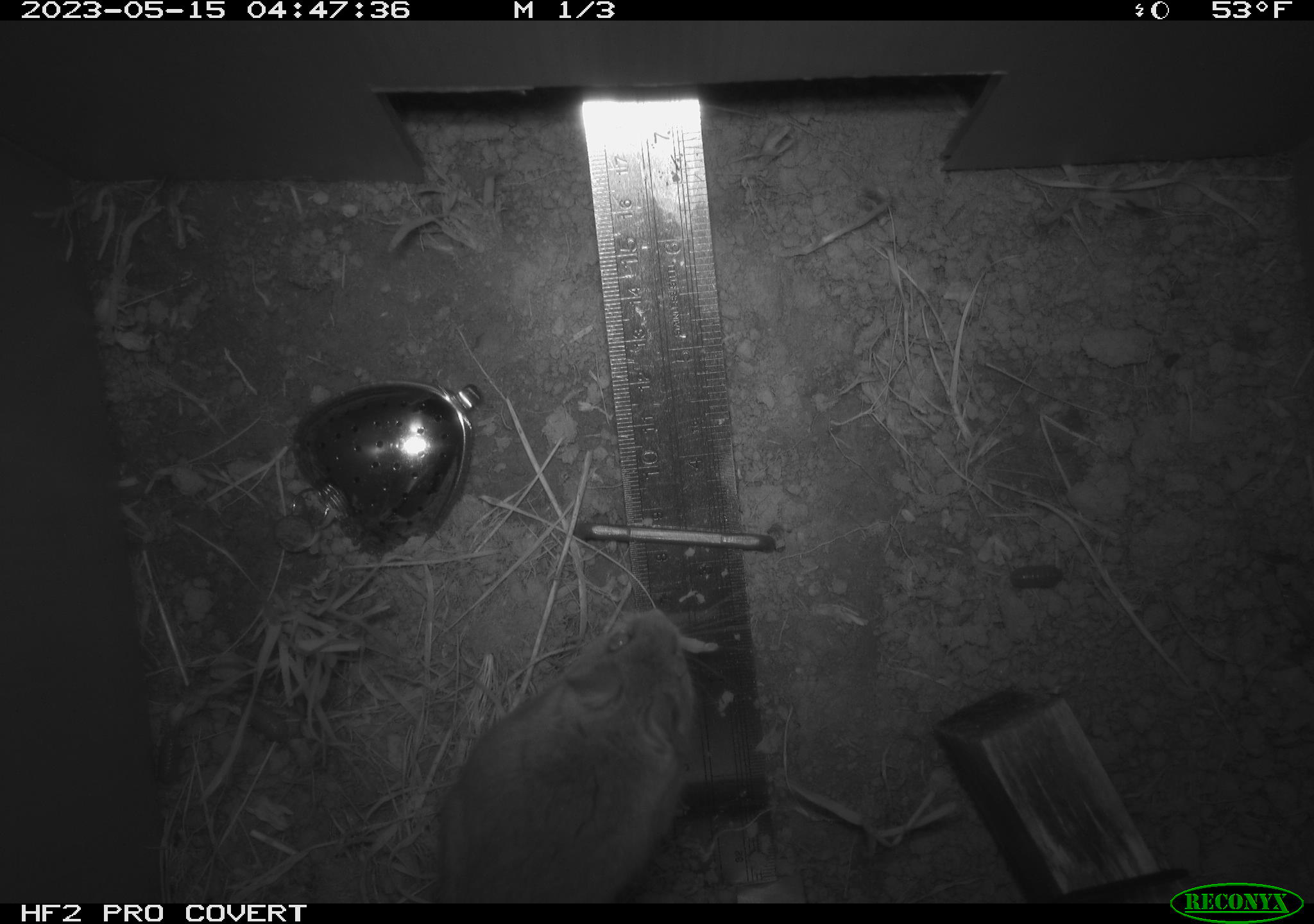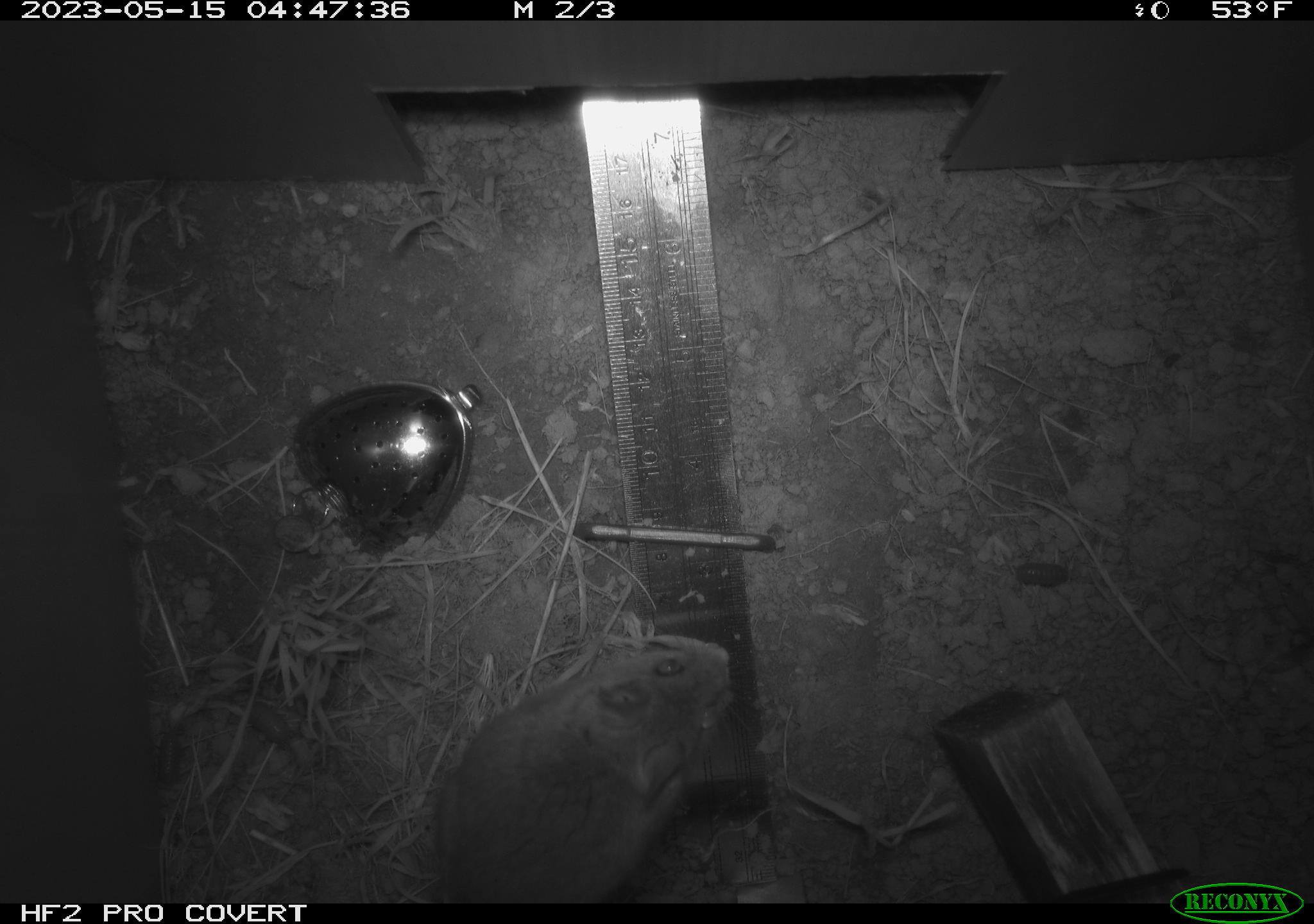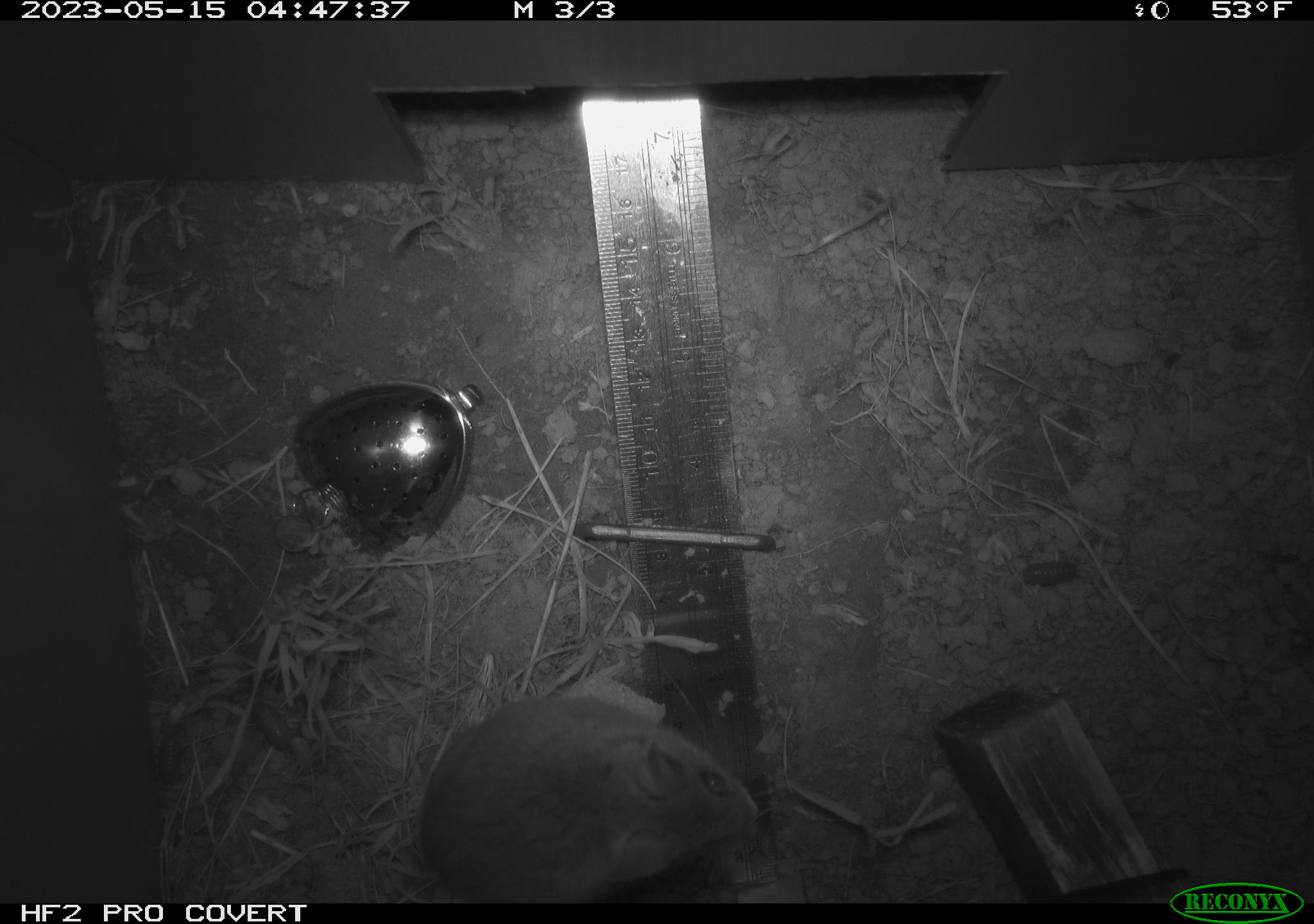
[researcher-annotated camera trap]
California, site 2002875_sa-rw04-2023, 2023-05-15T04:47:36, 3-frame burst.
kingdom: Animalia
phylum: Chordata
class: Mammalia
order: Rodentia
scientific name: Rodentia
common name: mouse species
Mouse species (Rodentia).